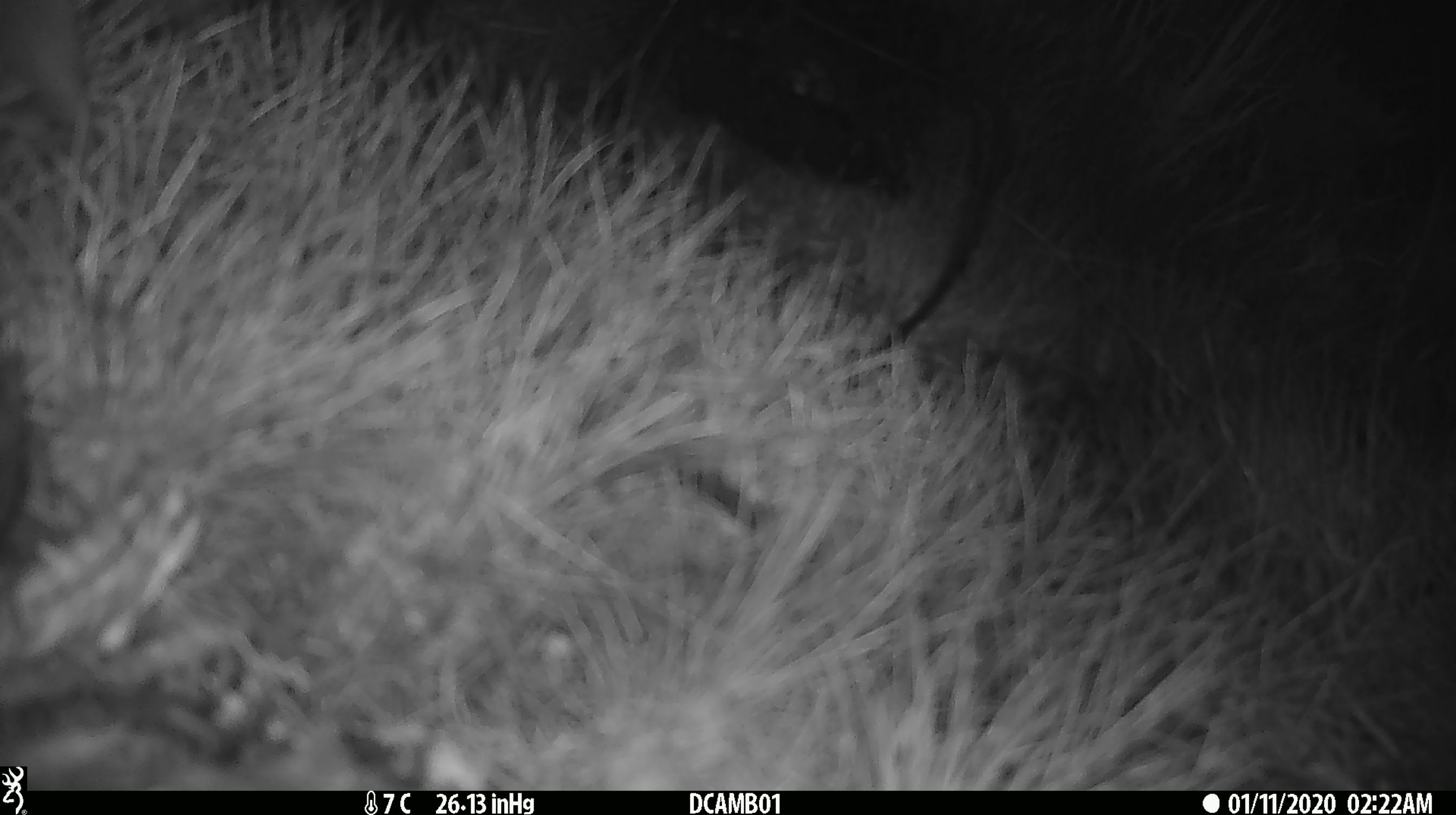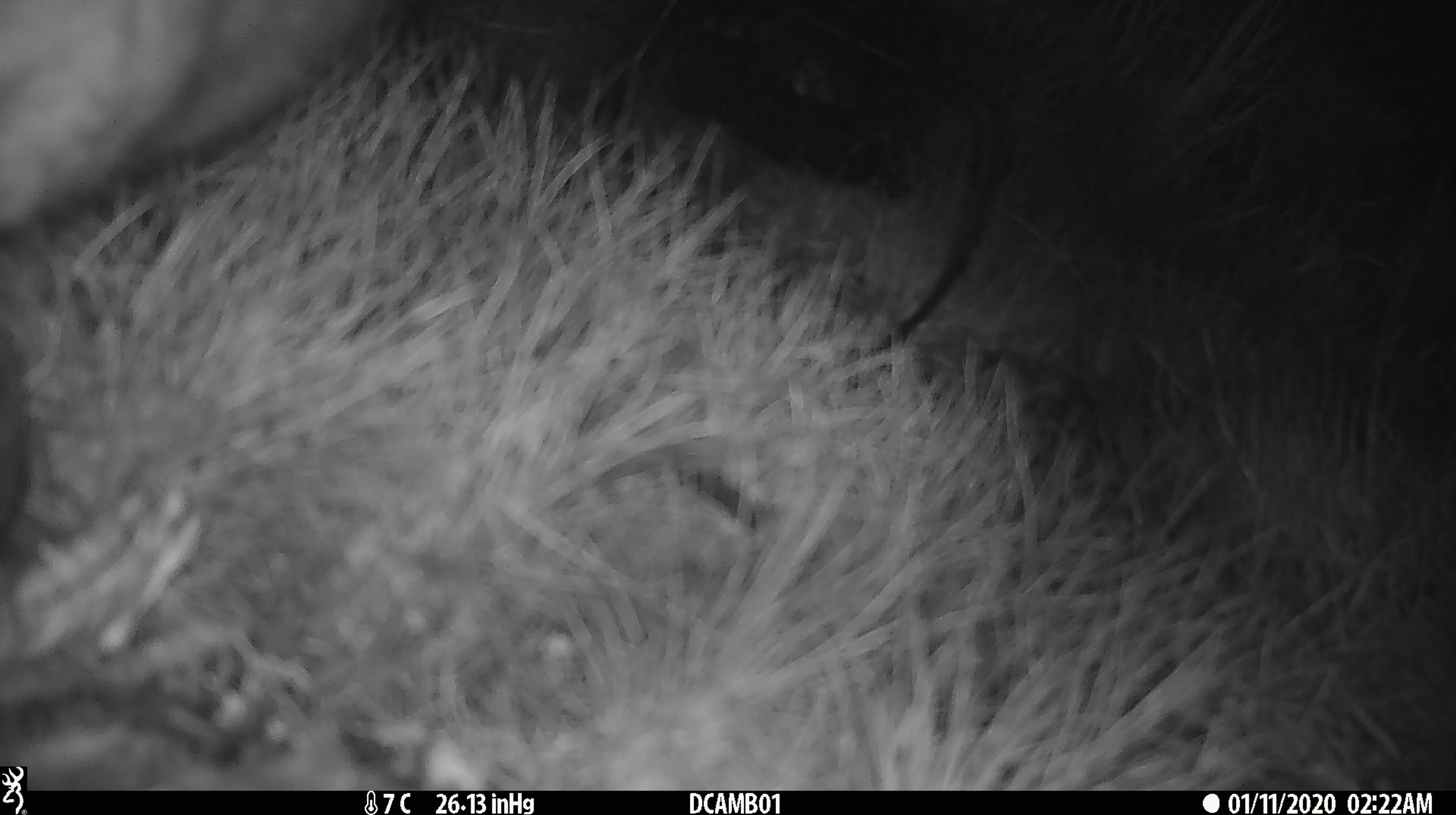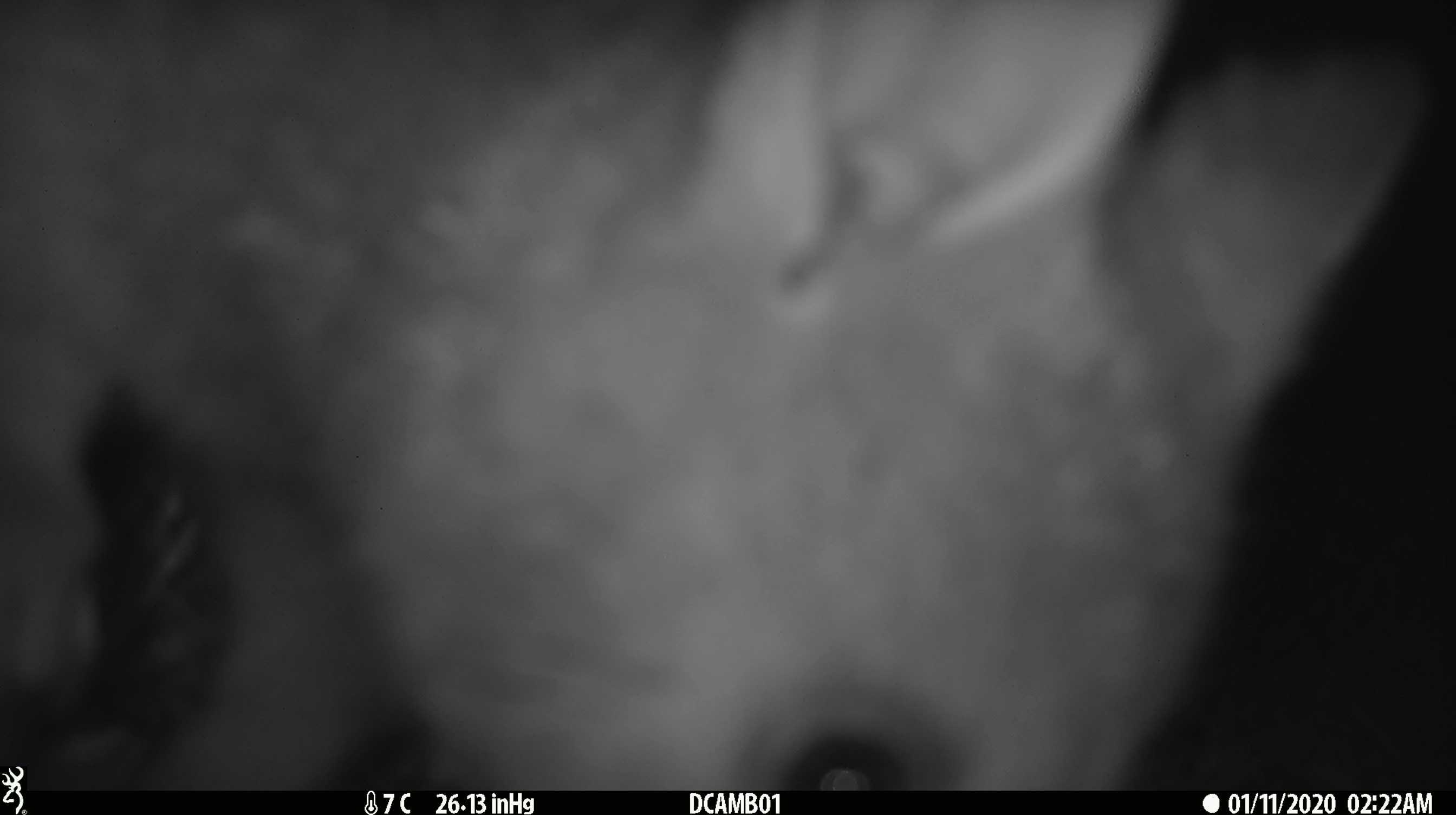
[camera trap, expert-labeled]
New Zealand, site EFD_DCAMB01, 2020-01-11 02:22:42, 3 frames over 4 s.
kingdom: Animalia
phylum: Chordata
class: Mammalia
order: Diprotodontia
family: Phalangeridae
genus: Trichosurus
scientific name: Trichosurus vulpecula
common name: common brushtail possum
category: possum